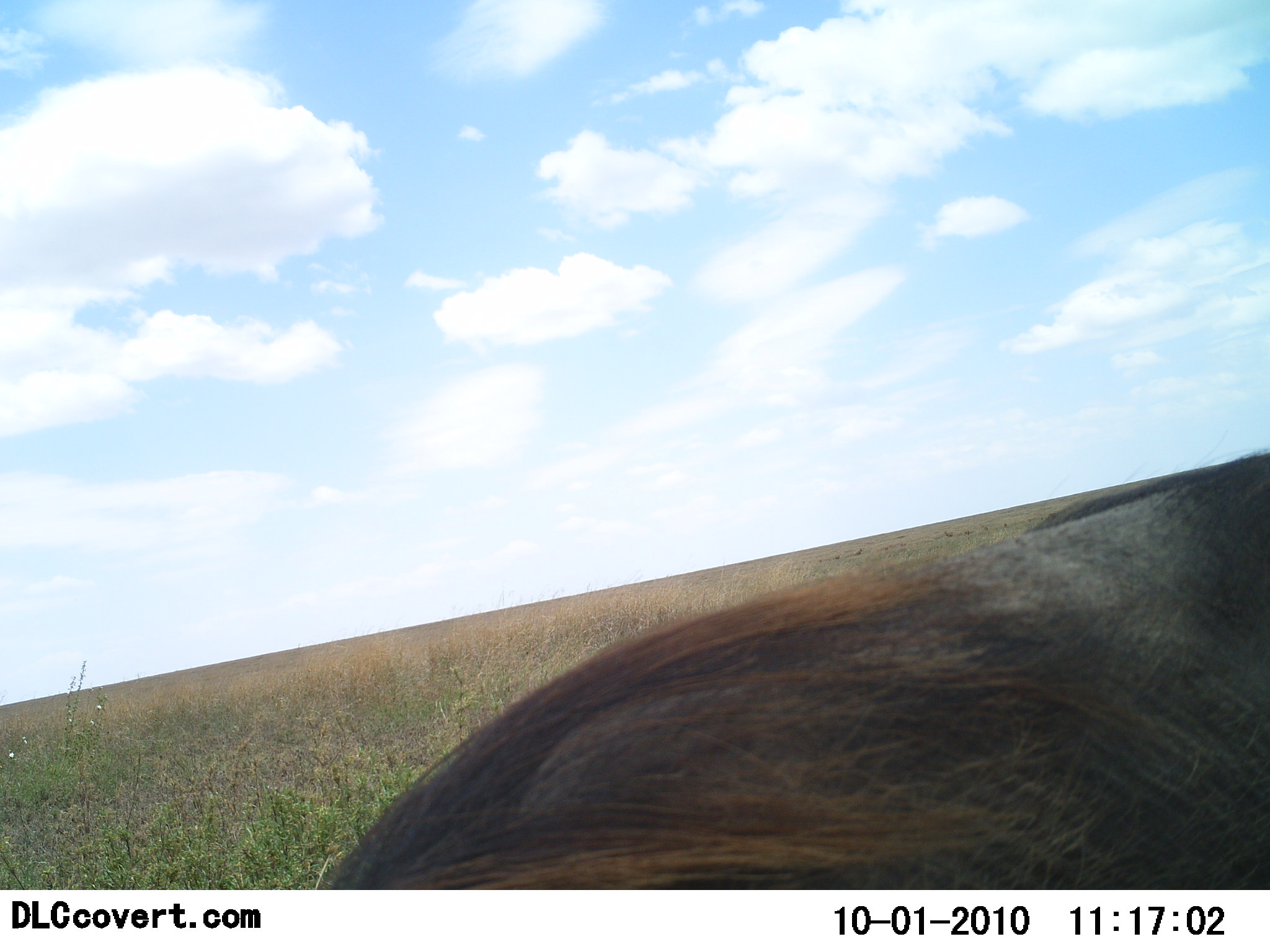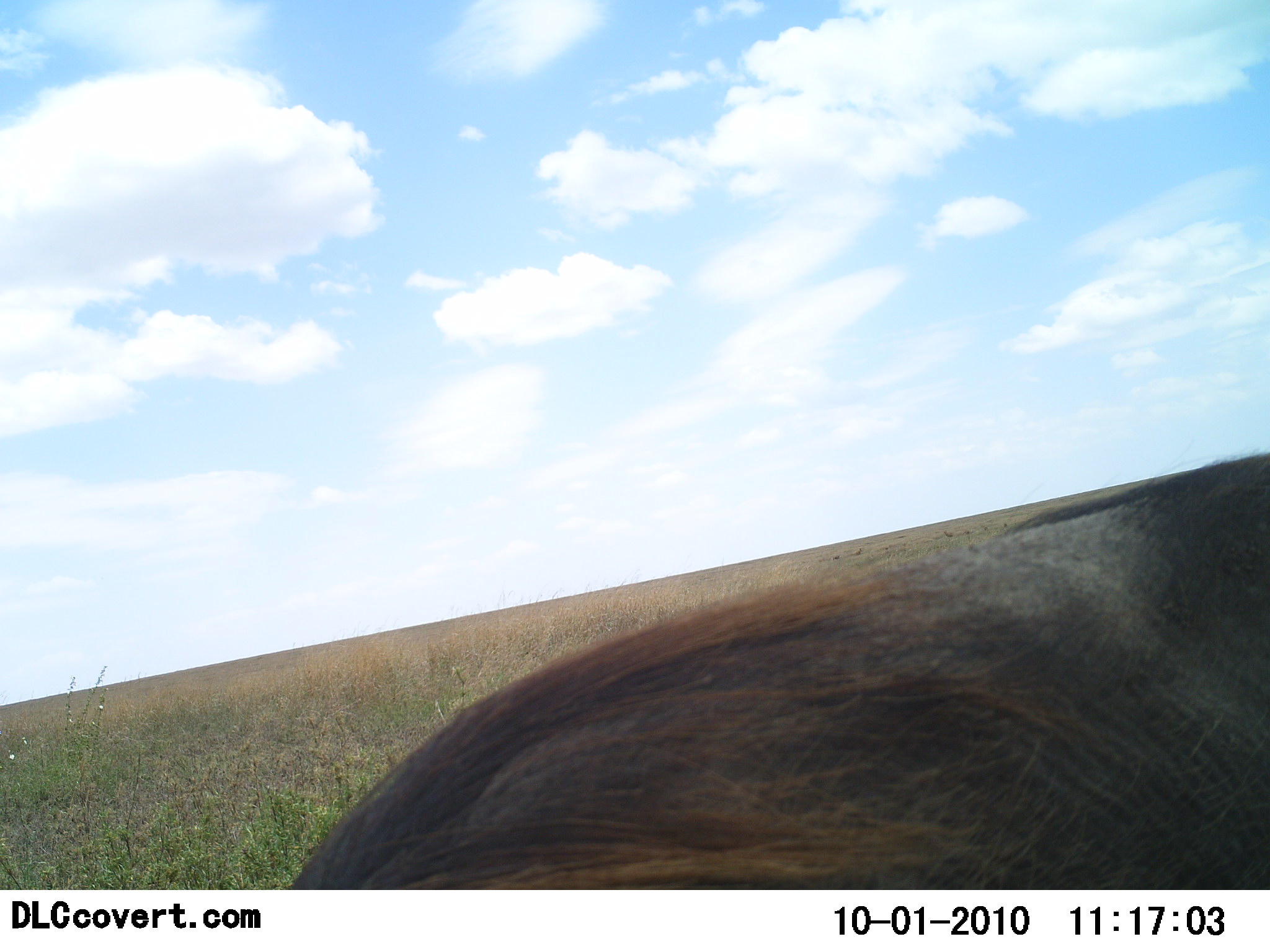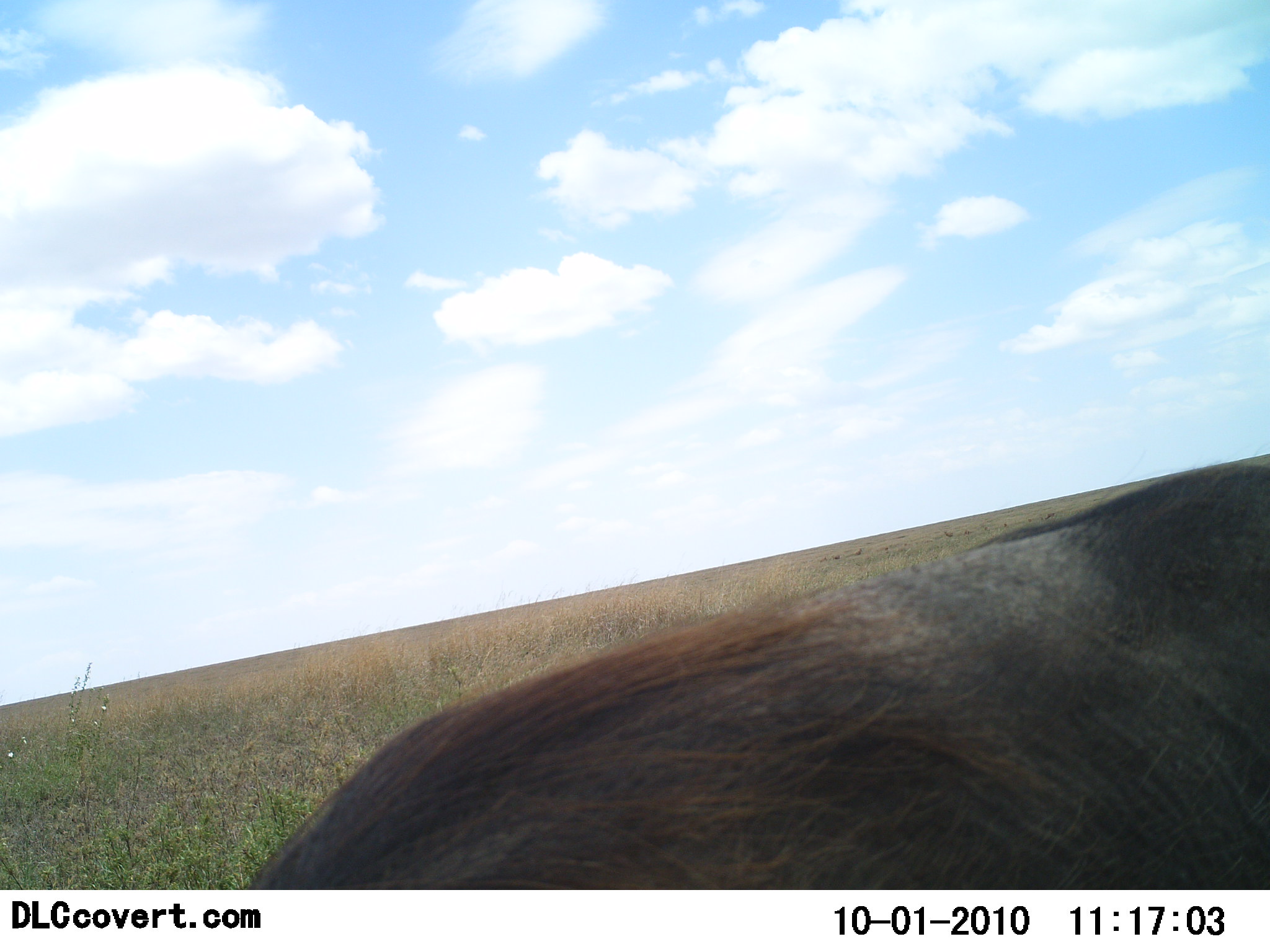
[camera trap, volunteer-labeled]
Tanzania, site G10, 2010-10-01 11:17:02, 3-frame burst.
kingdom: Animalia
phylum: Chordata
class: Mammalia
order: Artiodactyla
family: Suidae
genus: Phacochoerus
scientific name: Phacochoerus africanus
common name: warthog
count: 1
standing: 89%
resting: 0%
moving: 11%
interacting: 0%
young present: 0%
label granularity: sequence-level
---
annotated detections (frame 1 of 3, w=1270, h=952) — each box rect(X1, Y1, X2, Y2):
animal: rect(324, 448, 1270, 890)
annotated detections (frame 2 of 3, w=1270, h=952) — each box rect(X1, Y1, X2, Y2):
animal: rect(292, 451, 1270, 890)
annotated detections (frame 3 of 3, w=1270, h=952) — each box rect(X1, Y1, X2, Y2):
animal: rect(257, 462, 1270, 889)